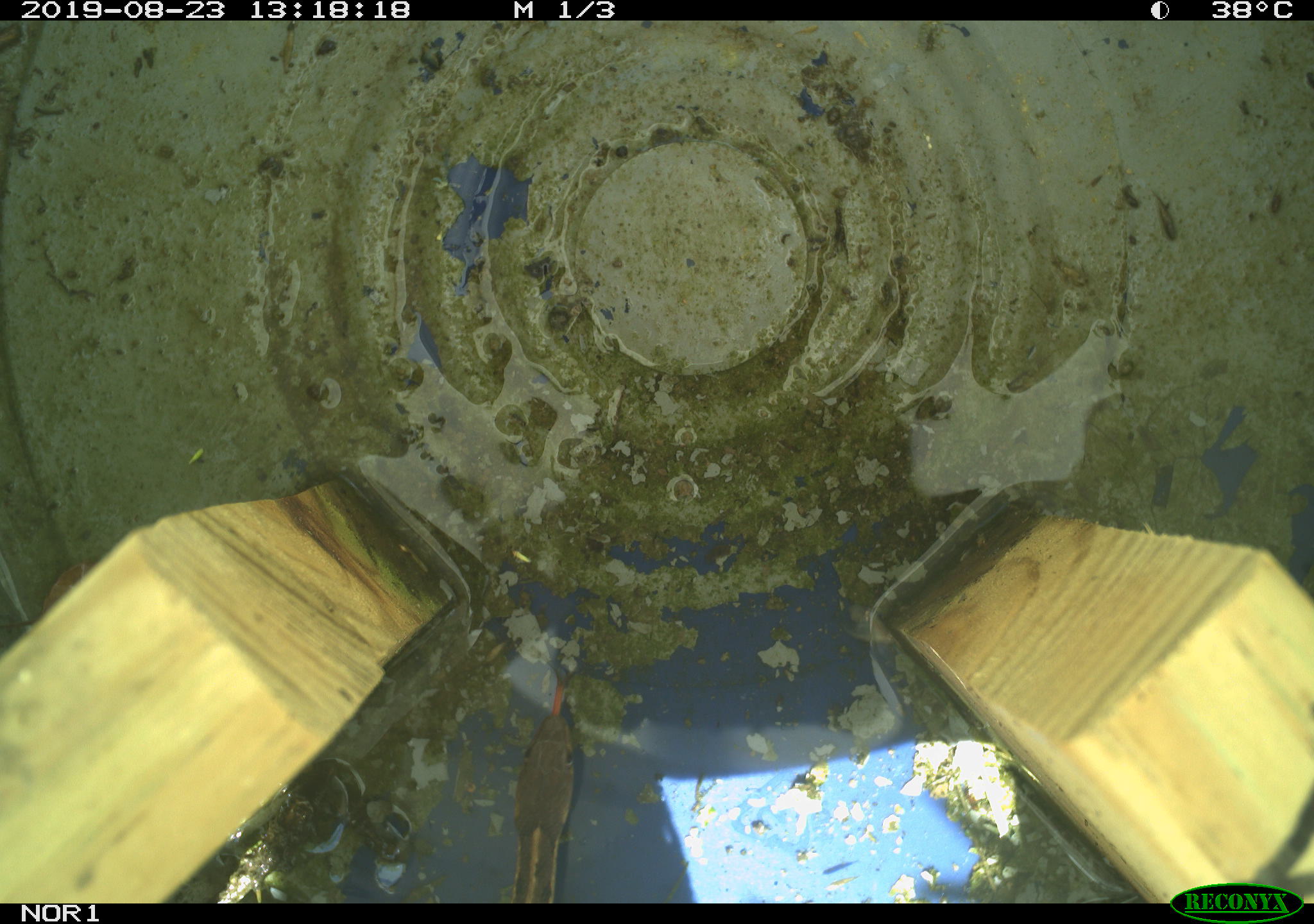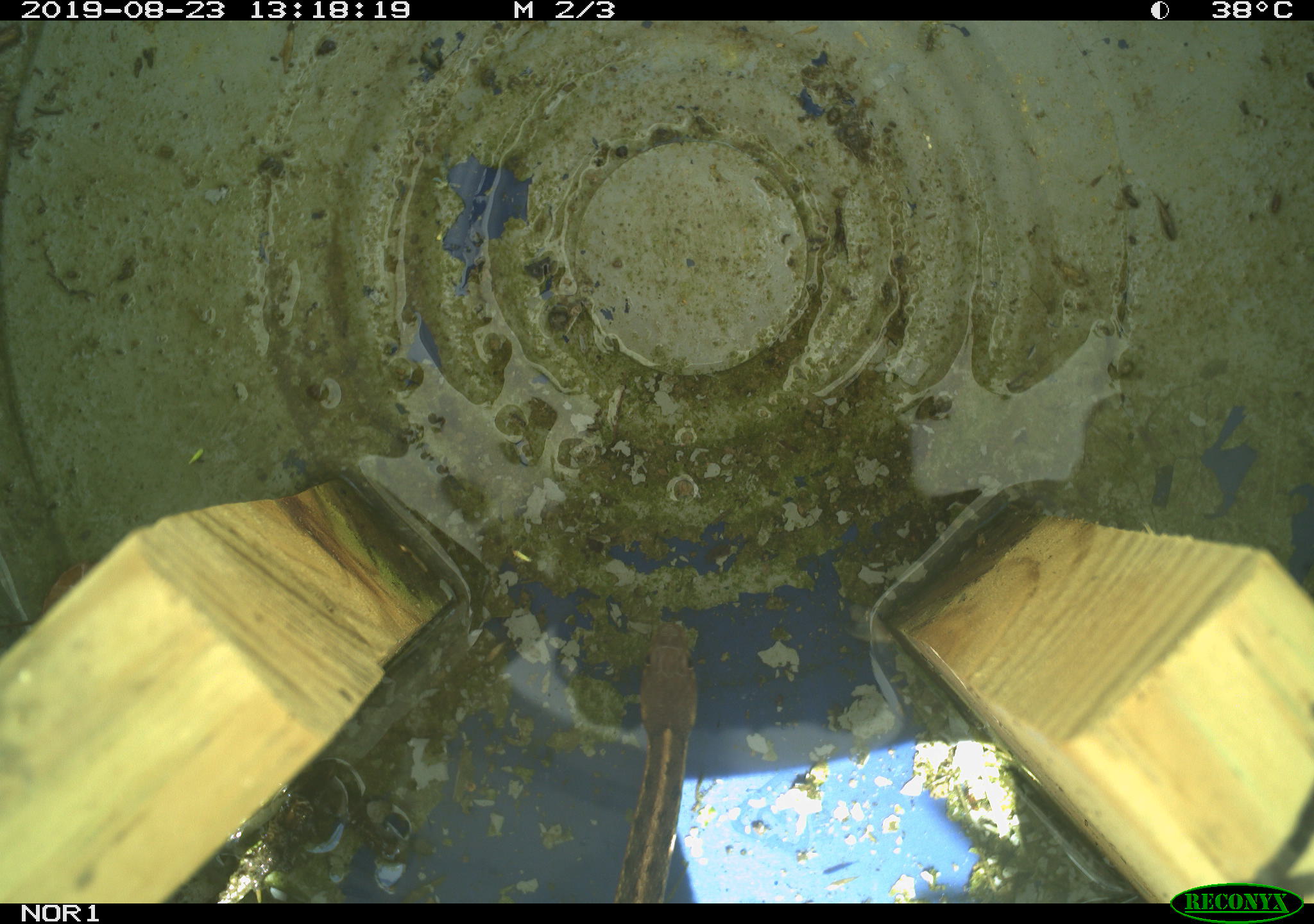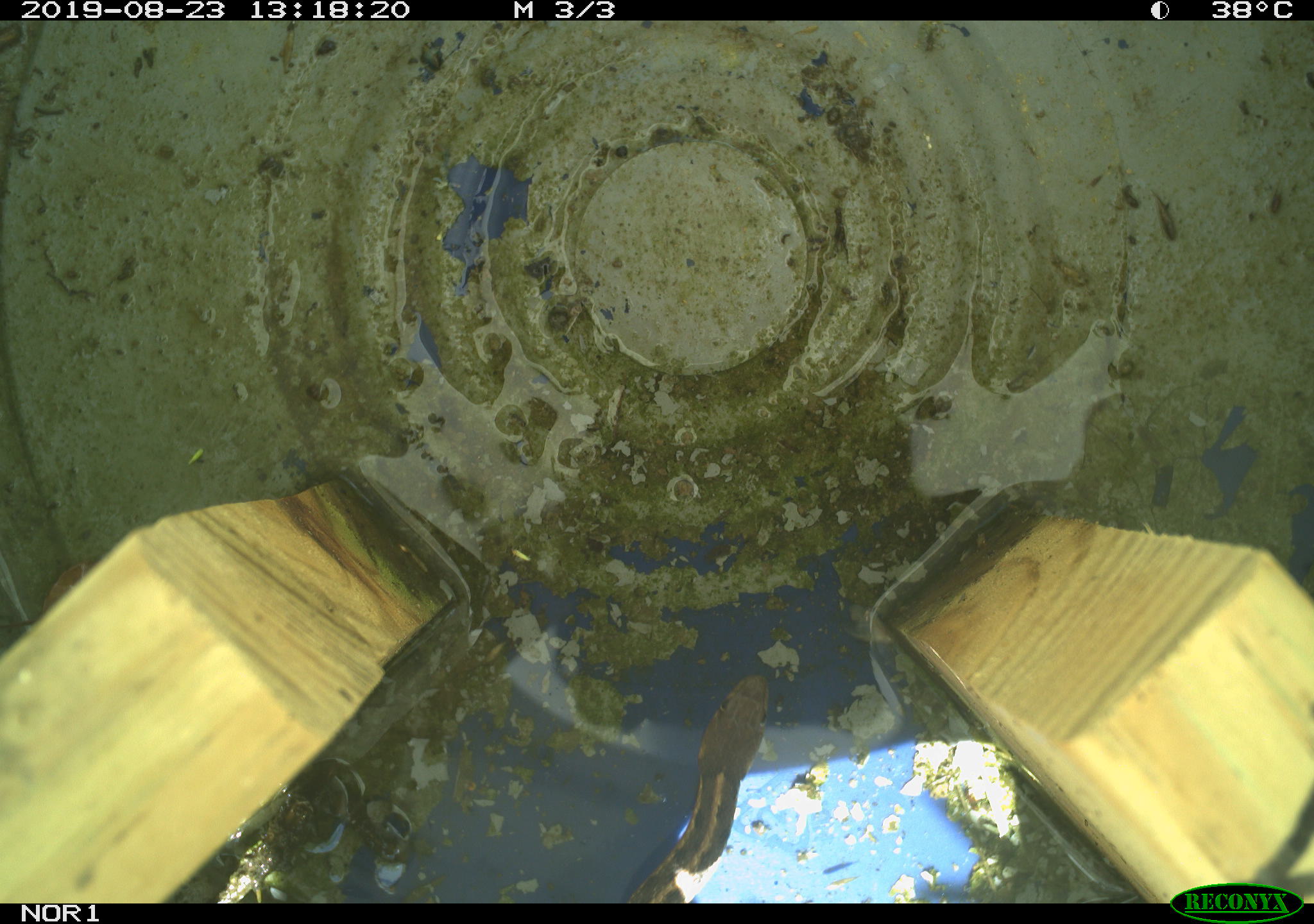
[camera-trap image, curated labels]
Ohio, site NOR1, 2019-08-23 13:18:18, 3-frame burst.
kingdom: Animalia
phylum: Chordata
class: Reptilia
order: Squamata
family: Colubridae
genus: Thamnophis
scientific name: Thamnophis sirtalis sirtalis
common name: eastern gartersnake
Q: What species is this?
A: Eastern gartersnake (Thamnophis sirtalis sirtalis).